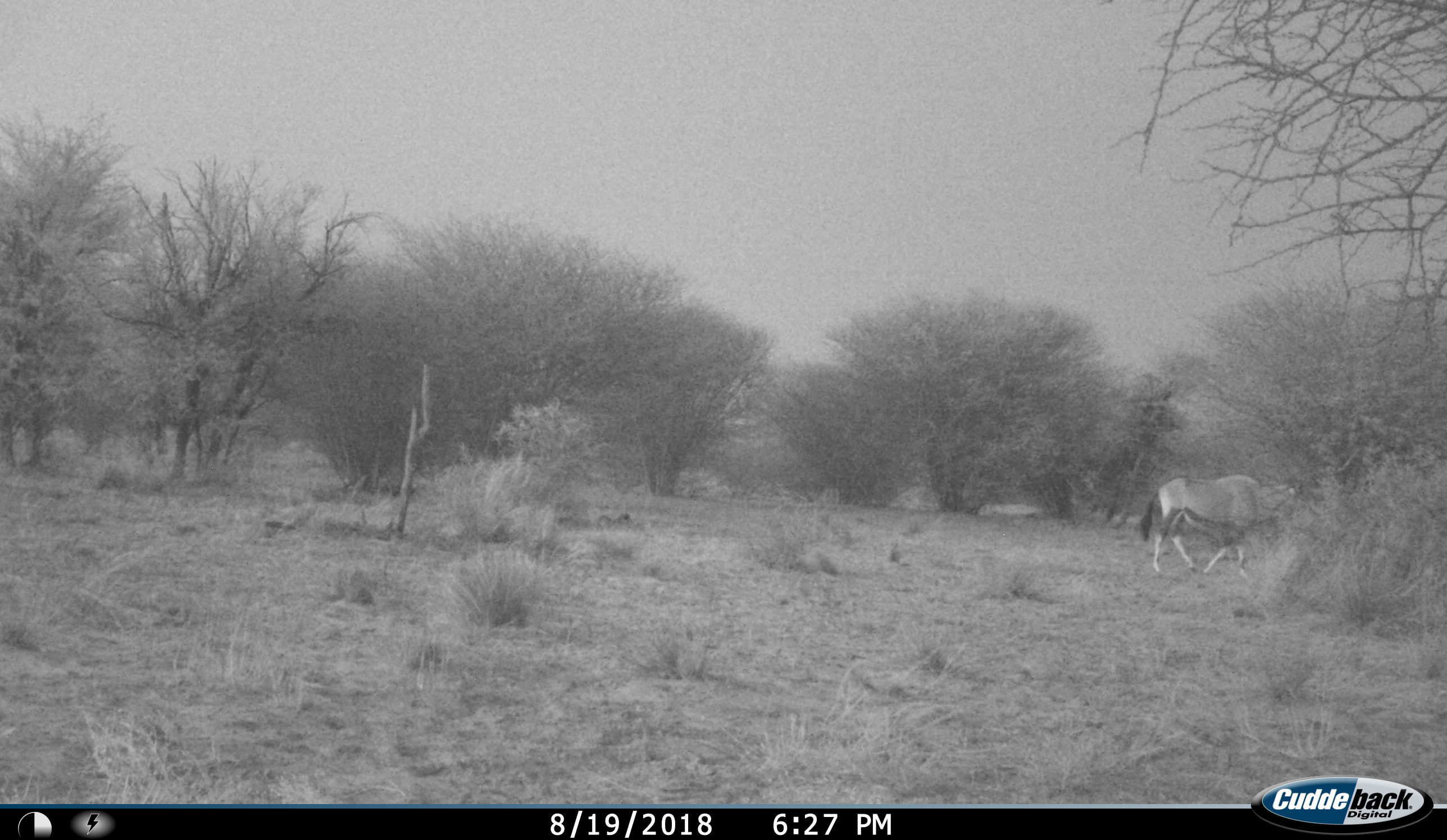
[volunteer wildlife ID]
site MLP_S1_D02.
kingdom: Animalia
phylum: Chordata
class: Mammalia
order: Artiodactyla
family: Bovidae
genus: Oryx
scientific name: Oryx gazella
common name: gemsbok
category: oryx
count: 1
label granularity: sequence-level